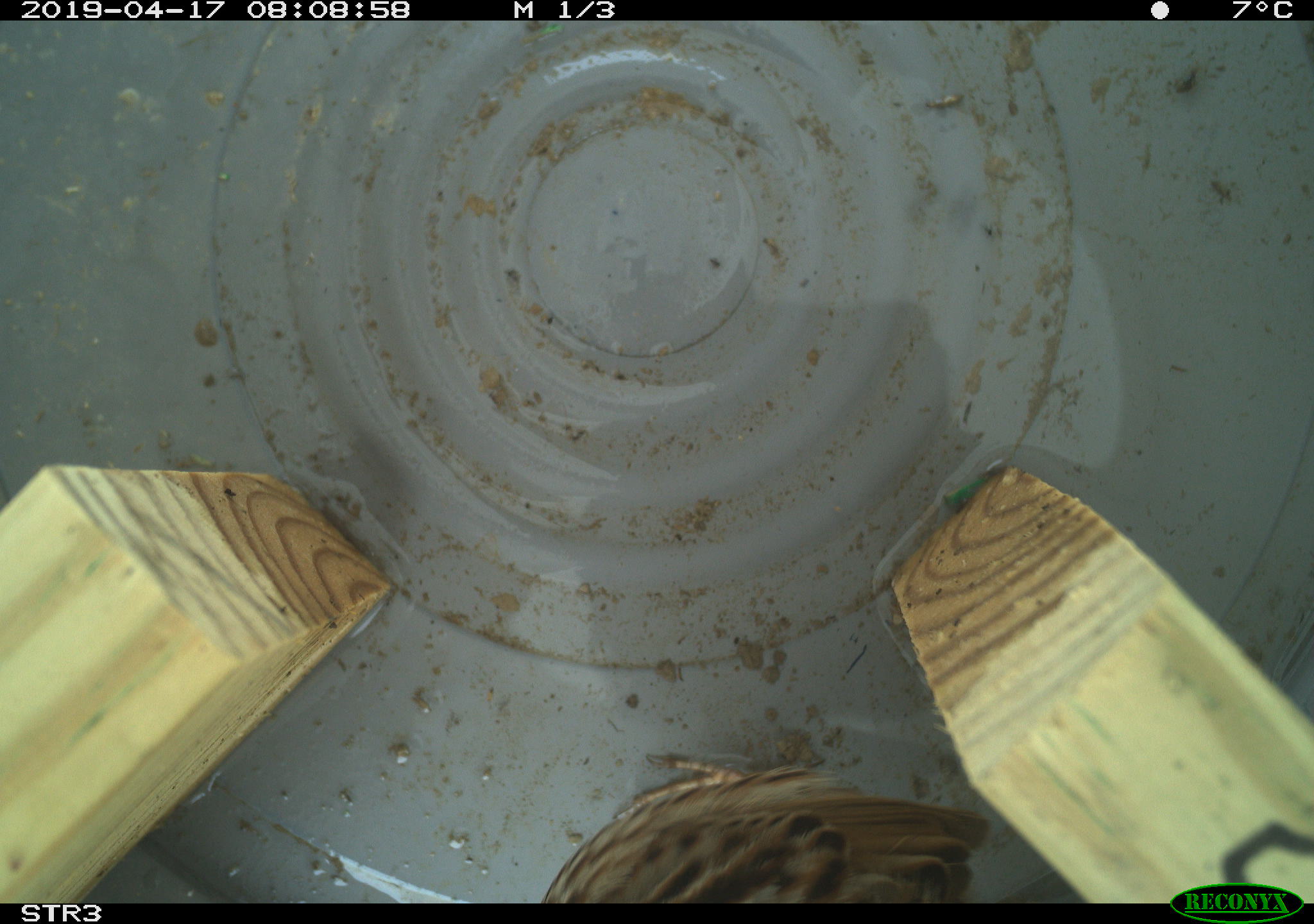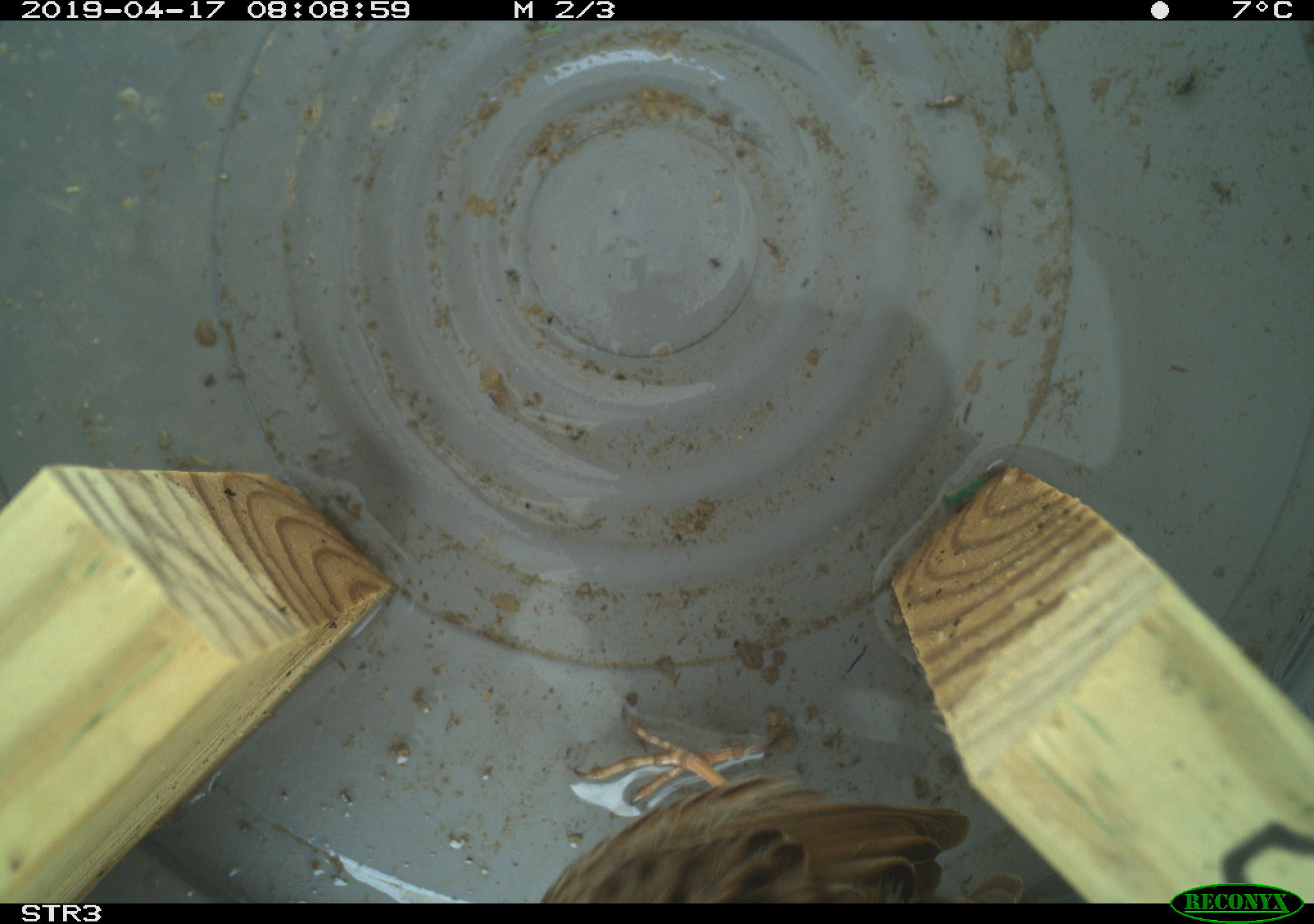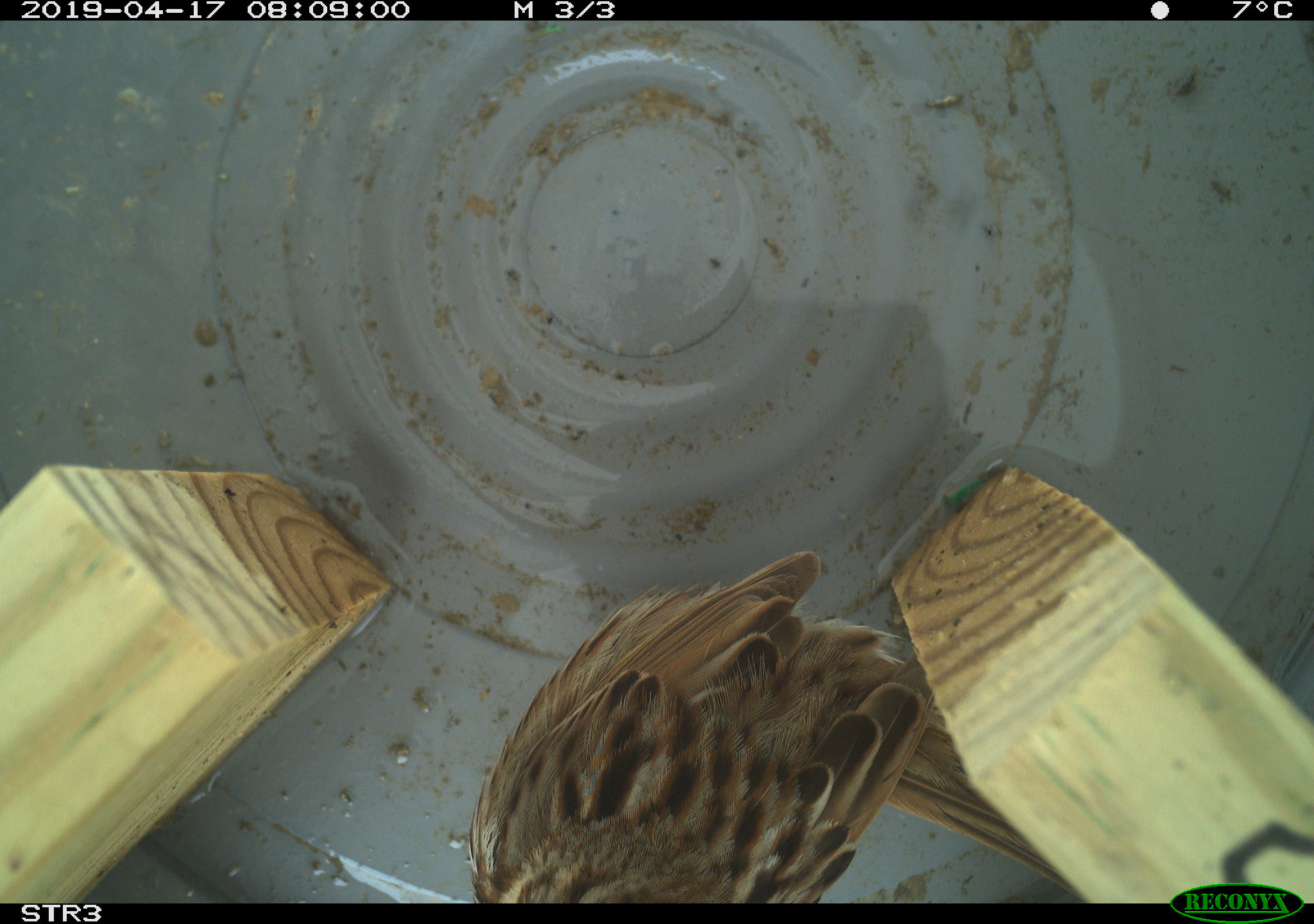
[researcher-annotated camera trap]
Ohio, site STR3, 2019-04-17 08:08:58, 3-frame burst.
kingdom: Animalia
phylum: Chordata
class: Aves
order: Passeriformes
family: Passerellidae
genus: Melospiza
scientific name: Melospiza melodia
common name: song sparrow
Song sparrow (Melospiza melodia).